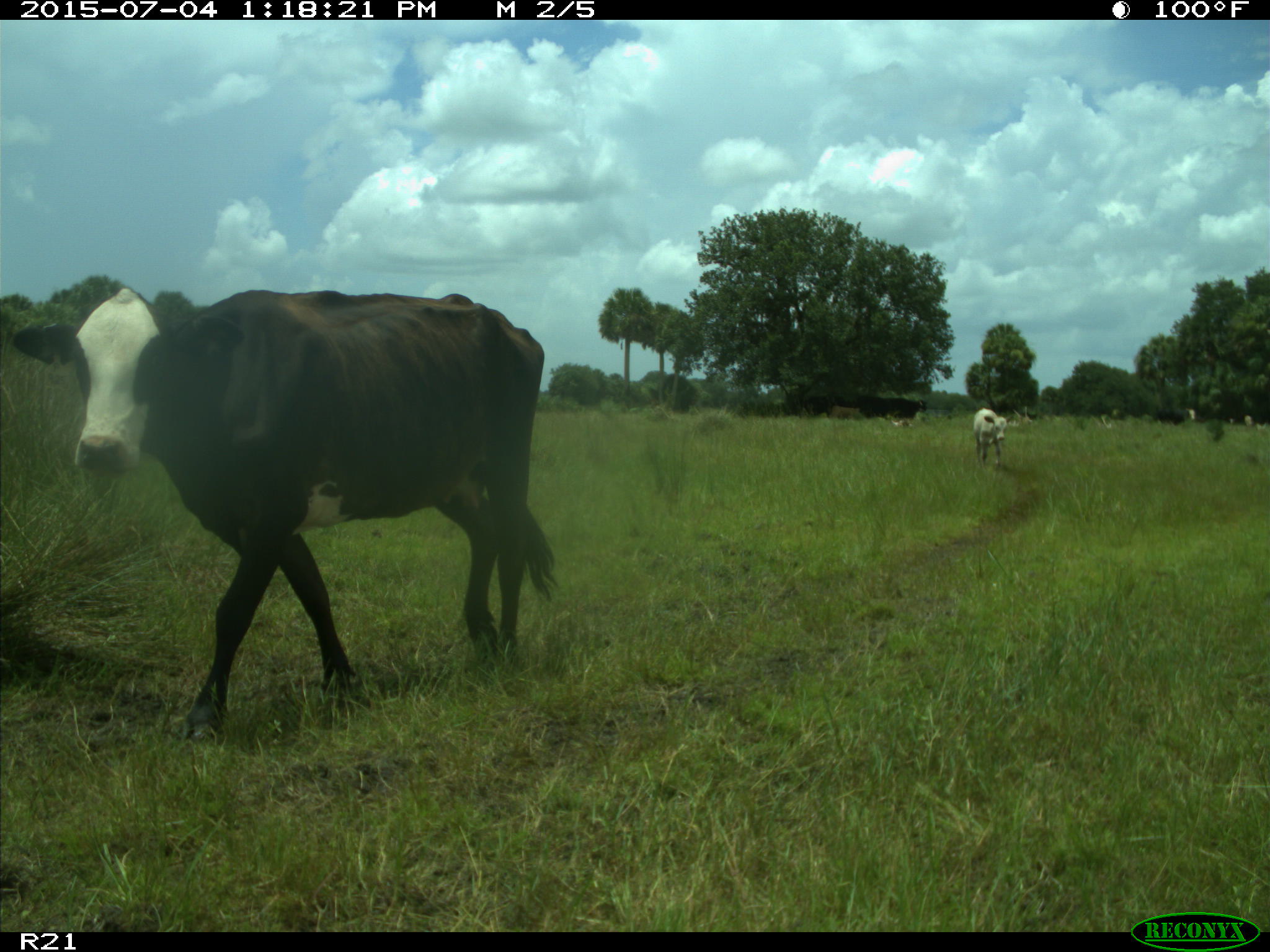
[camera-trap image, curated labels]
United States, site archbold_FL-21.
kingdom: Animalia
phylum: Chordata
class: Mammalia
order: Artiodactyla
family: Bovidae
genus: Bos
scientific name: Bos taurus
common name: domestic cow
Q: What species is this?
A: Bos taurus (domestic cow).